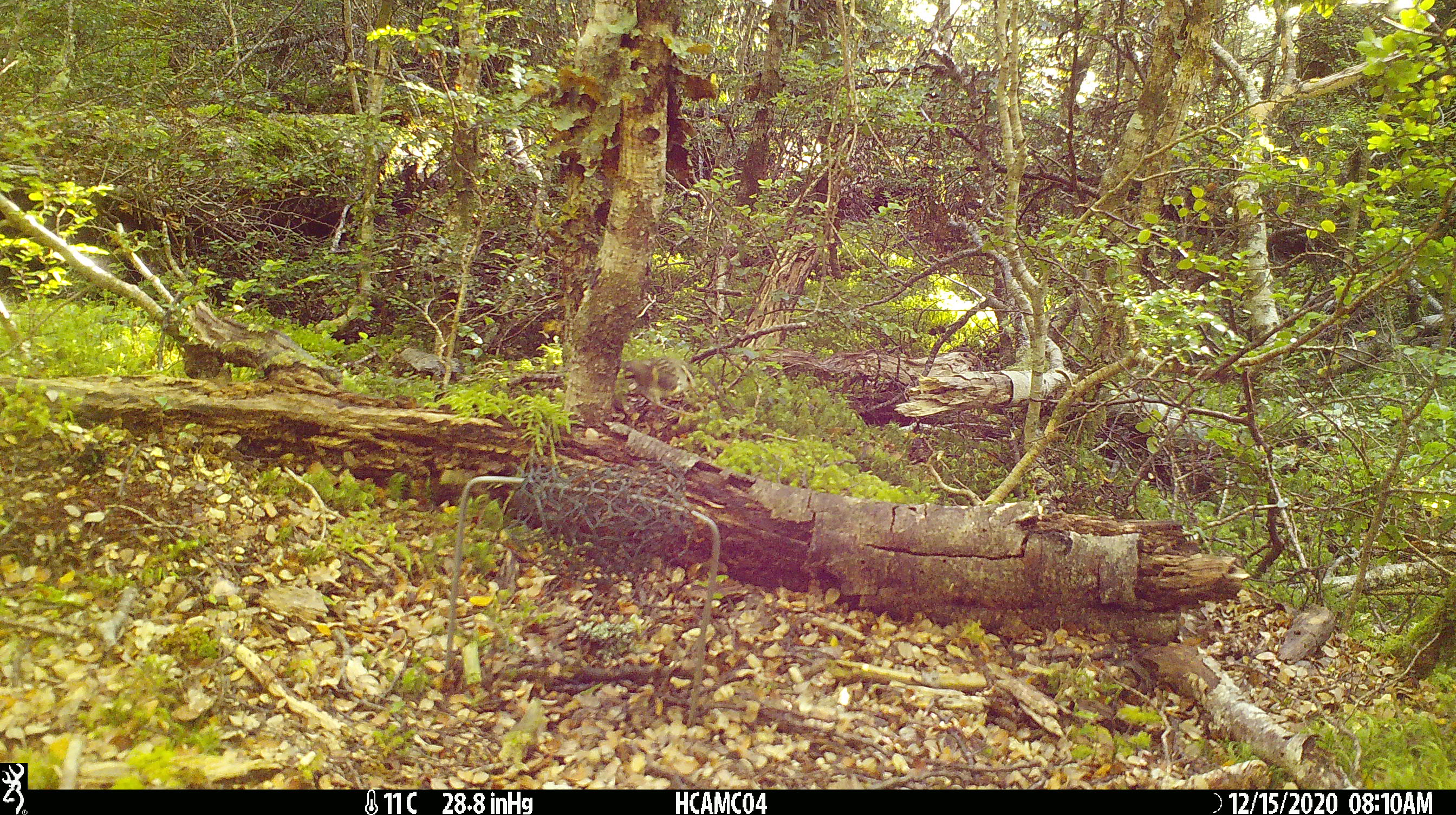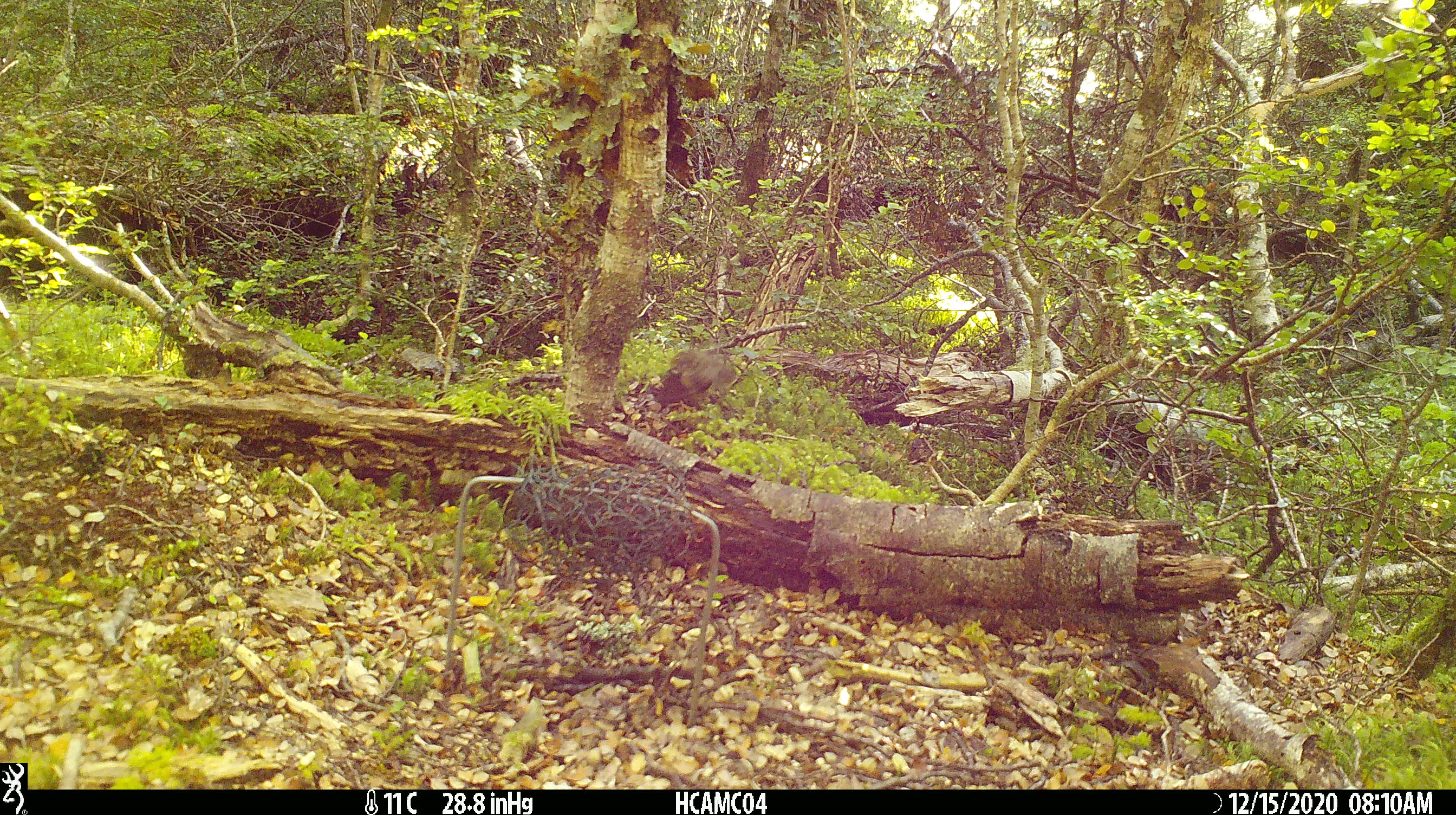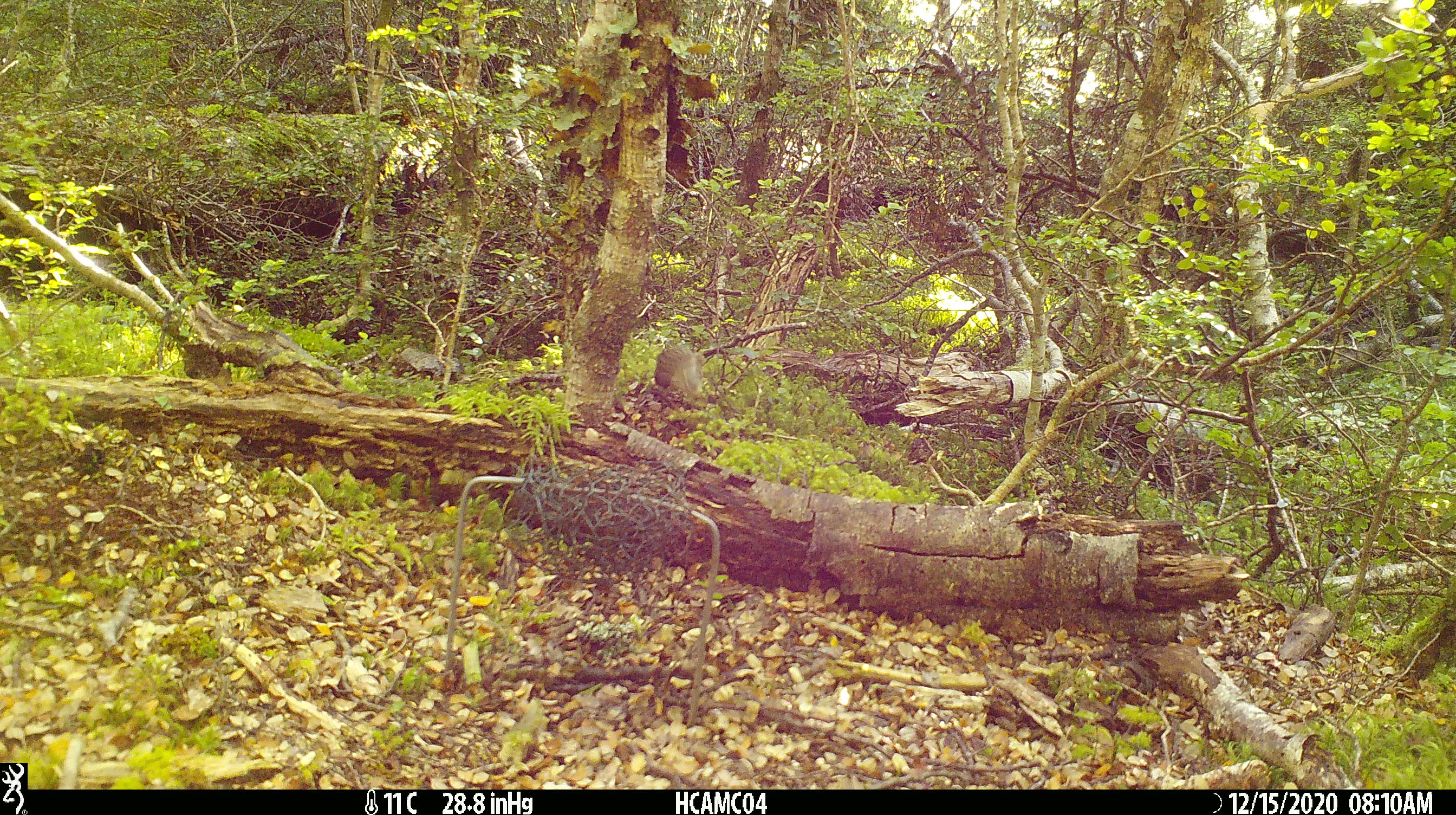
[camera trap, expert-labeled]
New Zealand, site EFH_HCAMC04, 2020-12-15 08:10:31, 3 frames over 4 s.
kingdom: Animalia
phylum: Chordata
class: Aves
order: Passeriformes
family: Acanthisittidae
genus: Acanthisitta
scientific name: Acanthisitta chloris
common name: rifleman